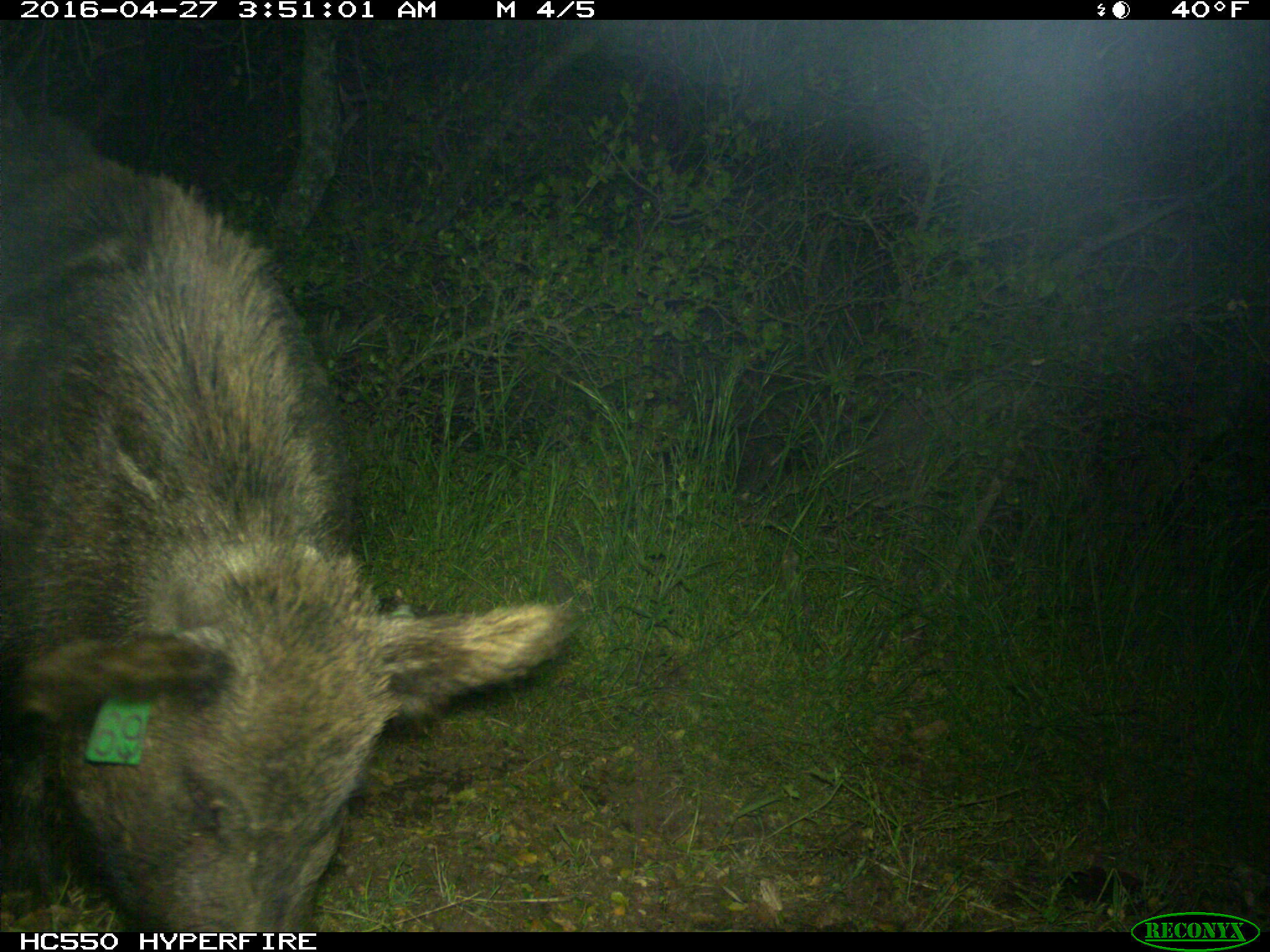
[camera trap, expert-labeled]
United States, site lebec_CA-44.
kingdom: Animalia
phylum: Chordata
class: Mammalia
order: Artiodactyla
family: Suidae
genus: Sus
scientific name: Sus scrofa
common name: wild boar